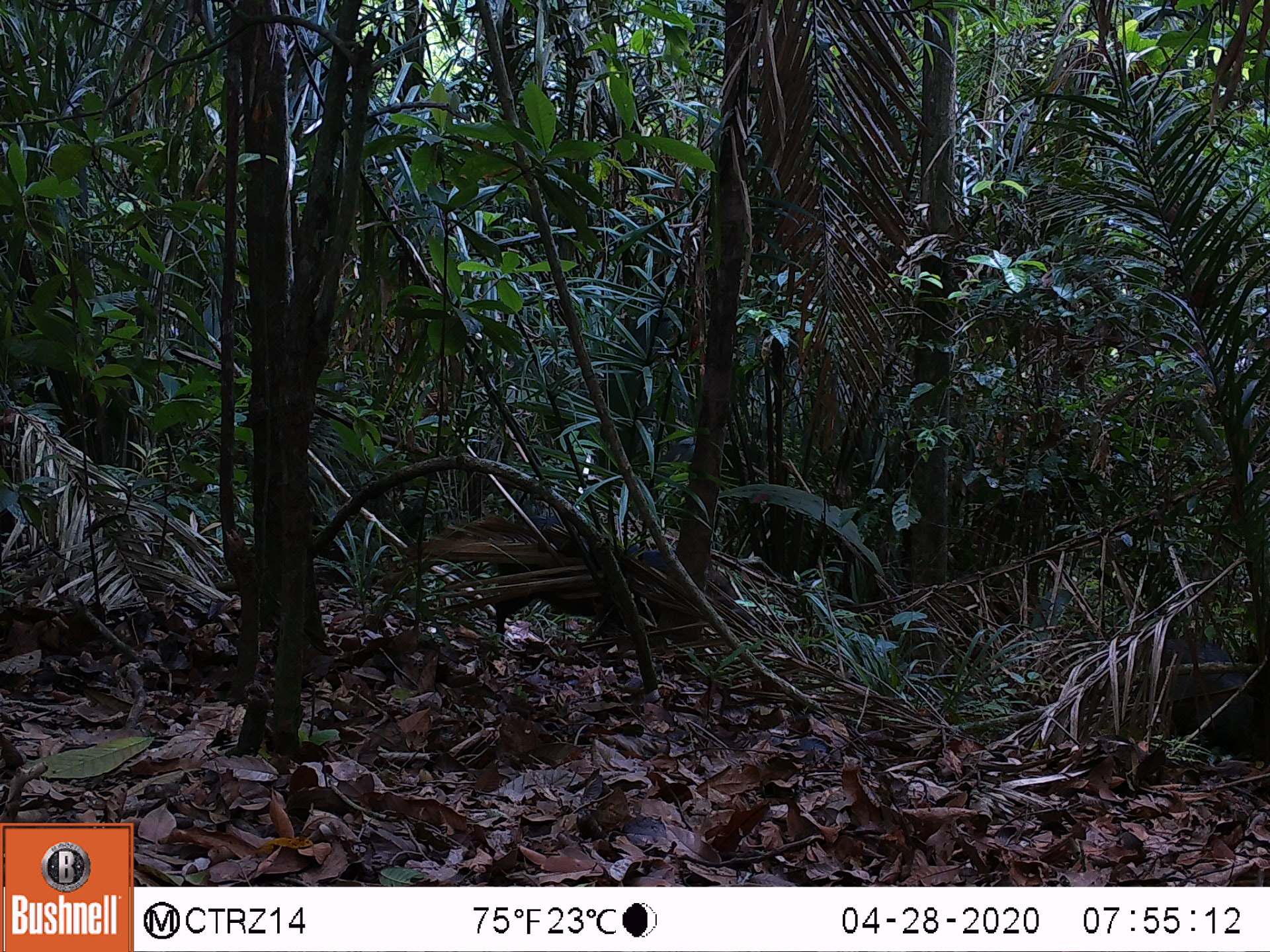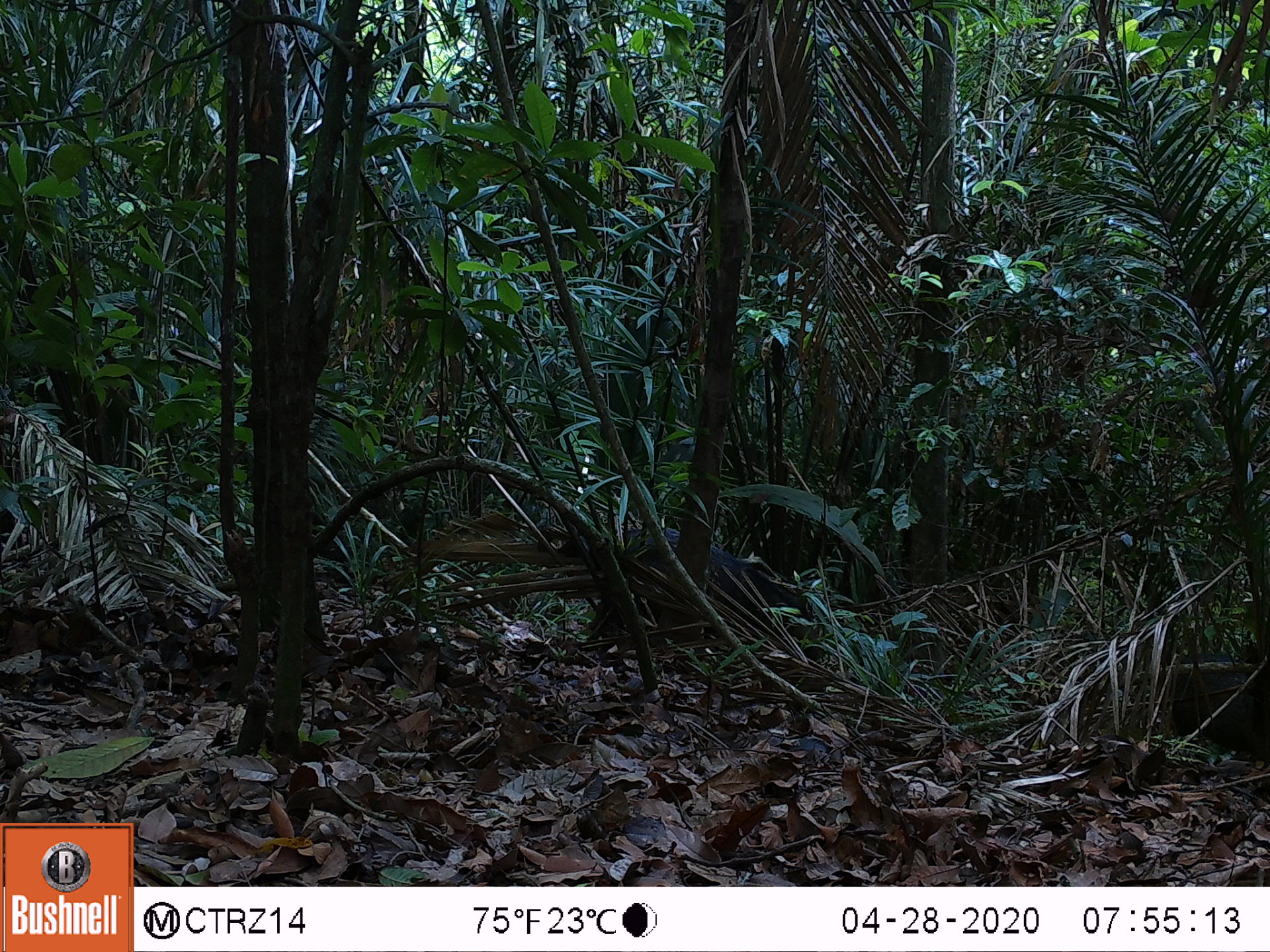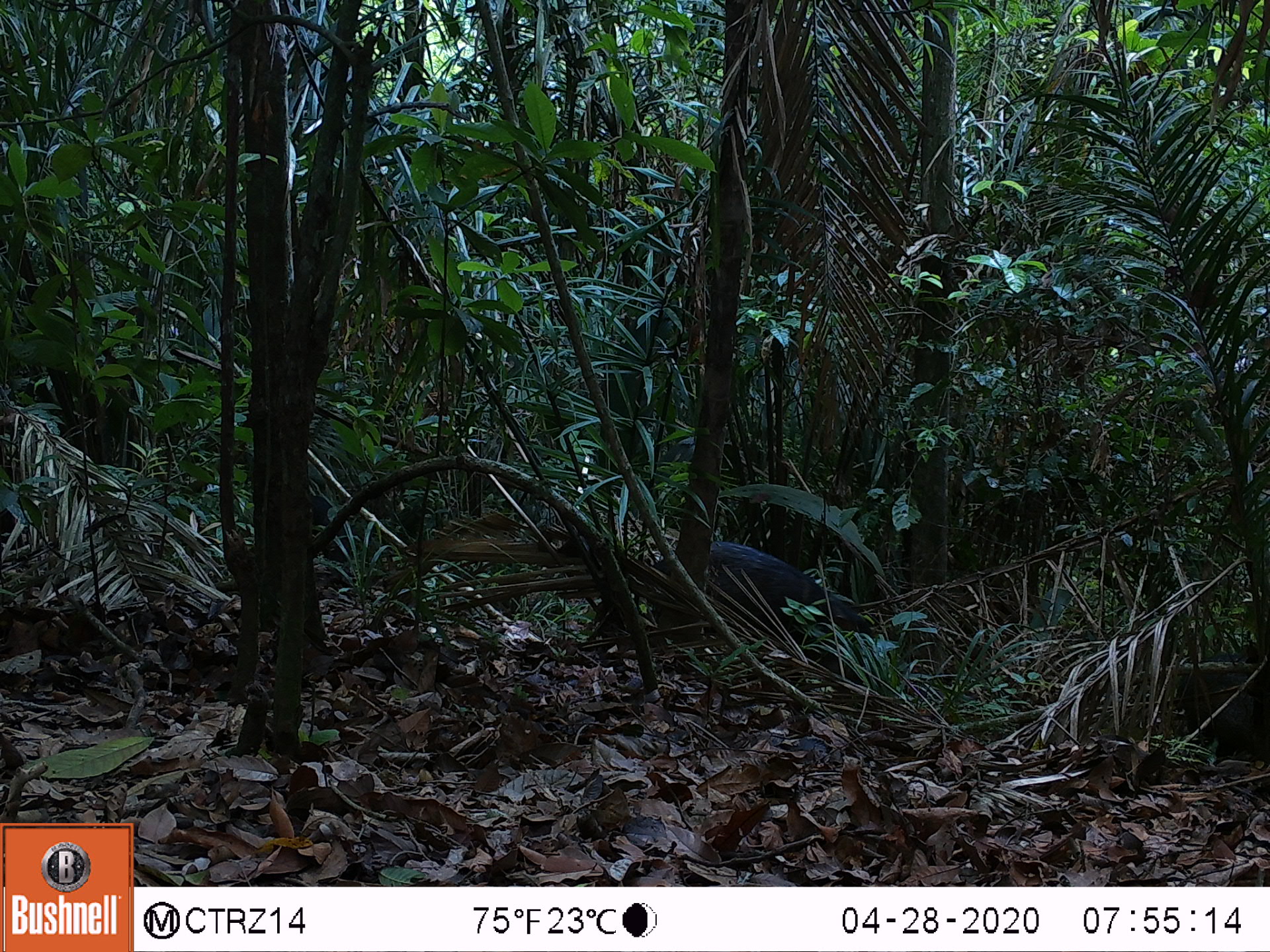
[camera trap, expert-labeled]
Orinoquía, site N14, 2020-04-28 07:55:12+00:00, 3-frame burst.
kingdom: Animalia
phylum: Chordata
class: Mammalia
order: Artiodactyla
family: Tayassuidae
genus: Pecari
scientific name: Pecari tajacu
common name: collared peccary